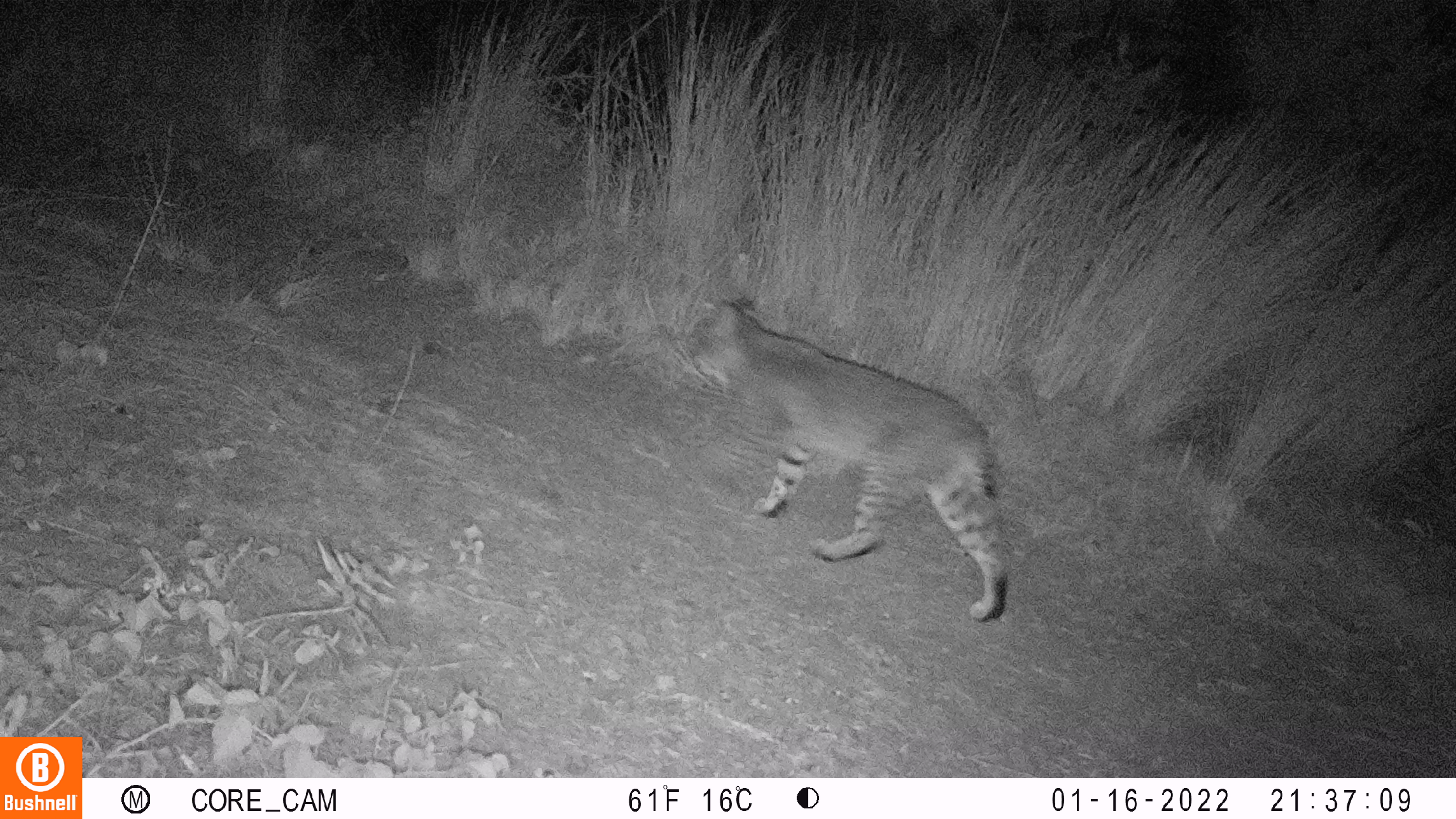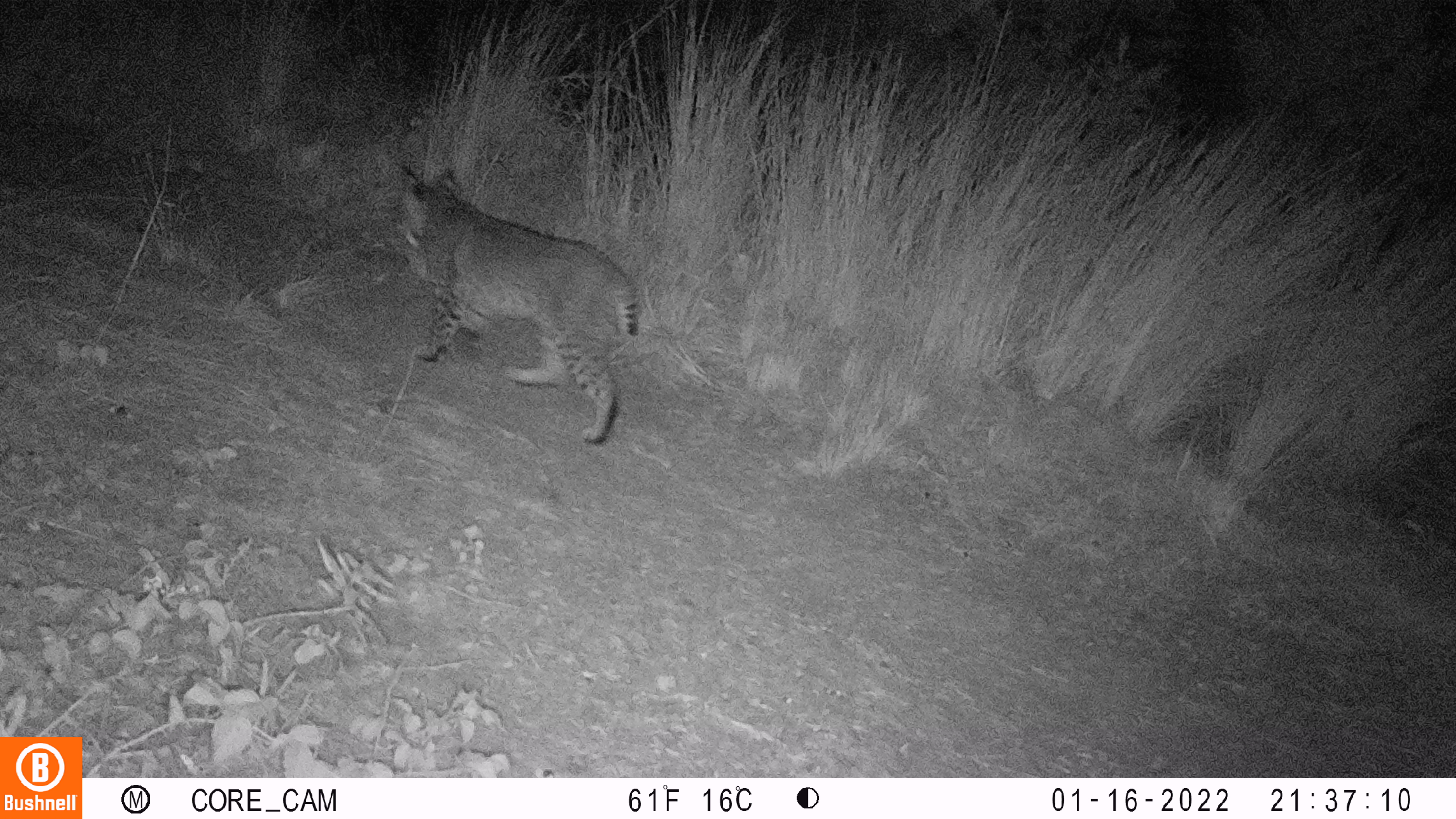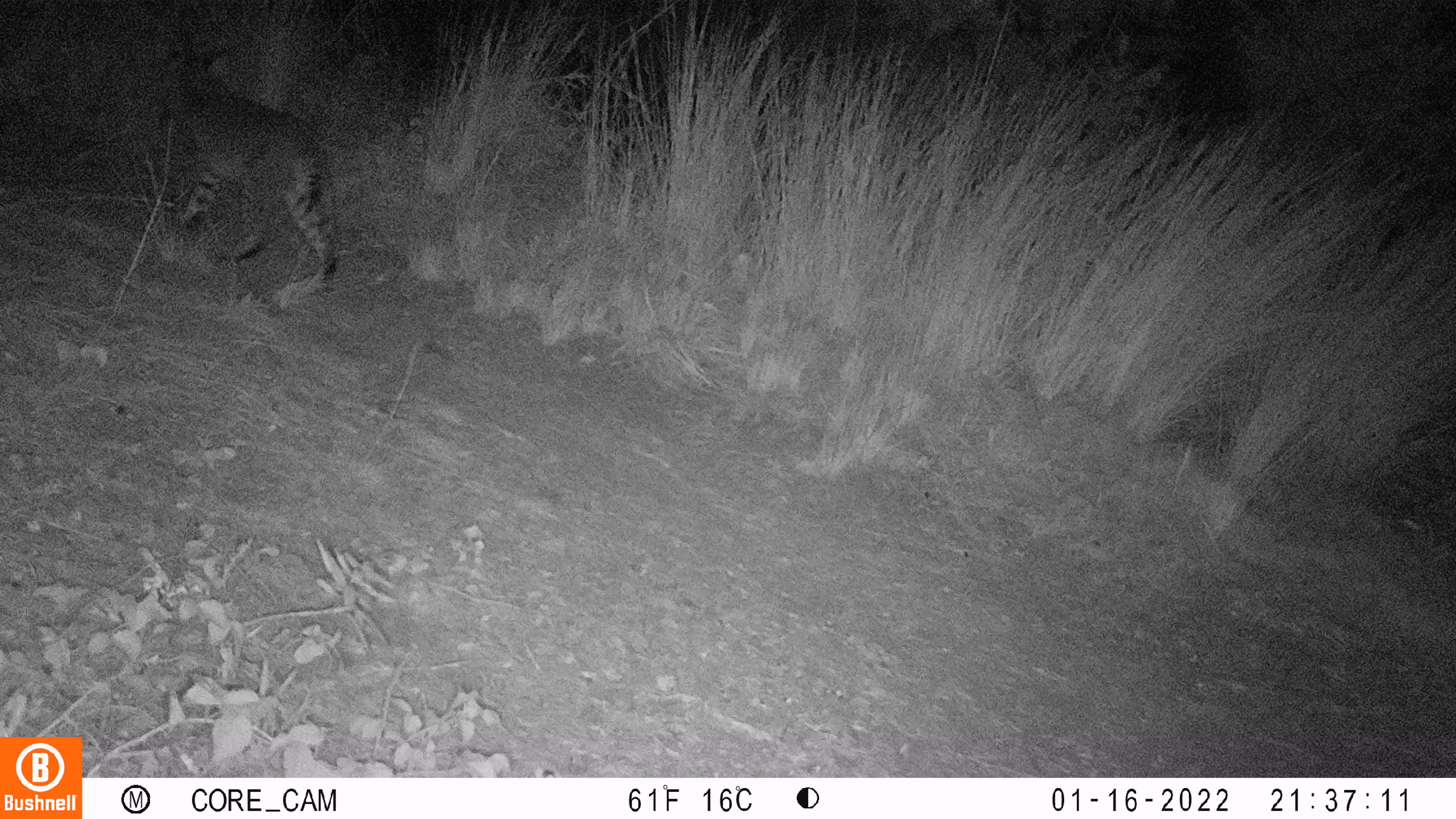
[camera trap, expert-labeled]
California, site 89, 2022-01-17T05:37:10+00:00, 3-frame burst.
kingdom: Animalia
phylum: Chordata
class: Mammalia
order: Carnivora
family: Felidae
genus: Lynx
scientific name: Lynx rufus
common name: bobcat